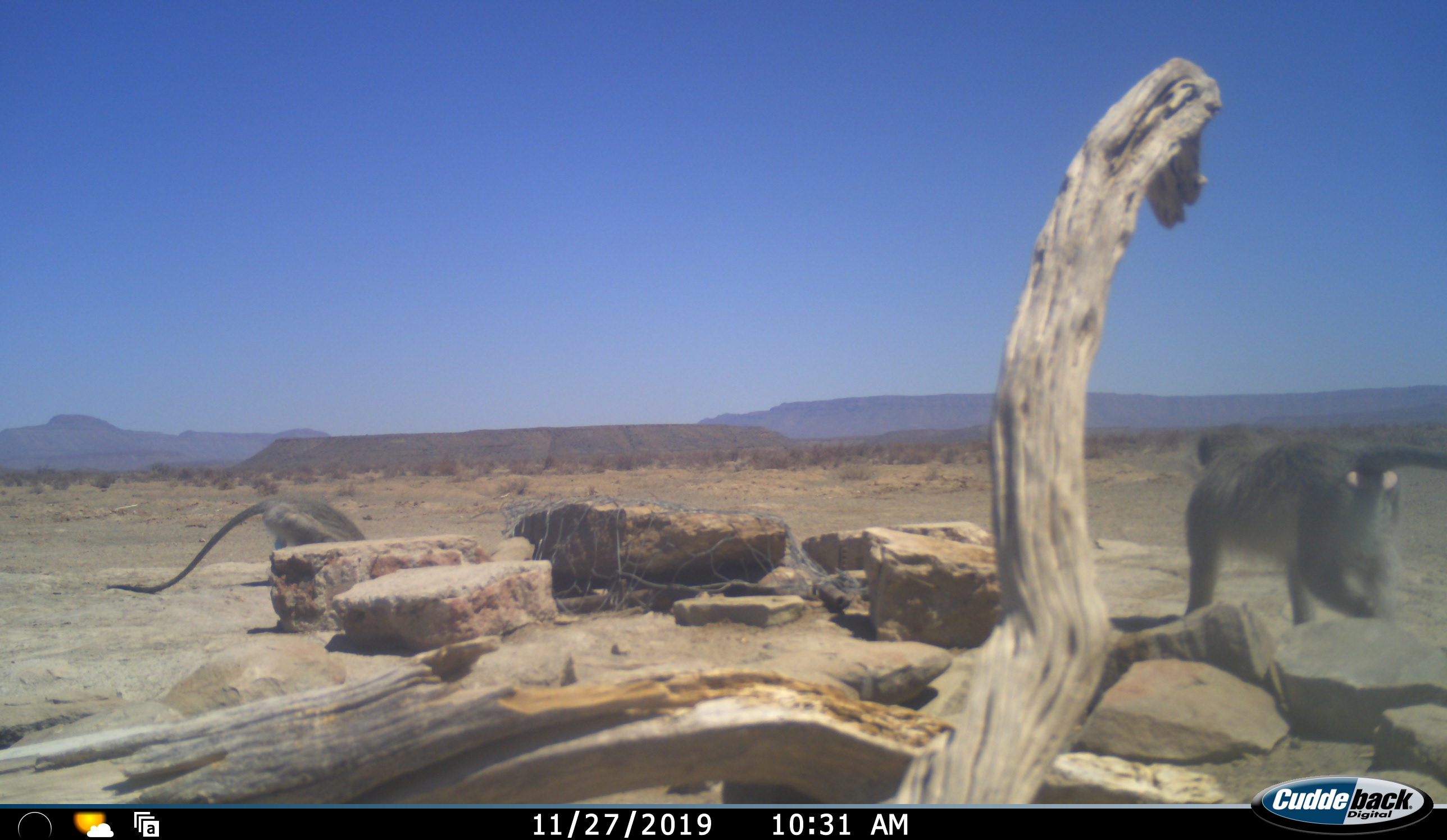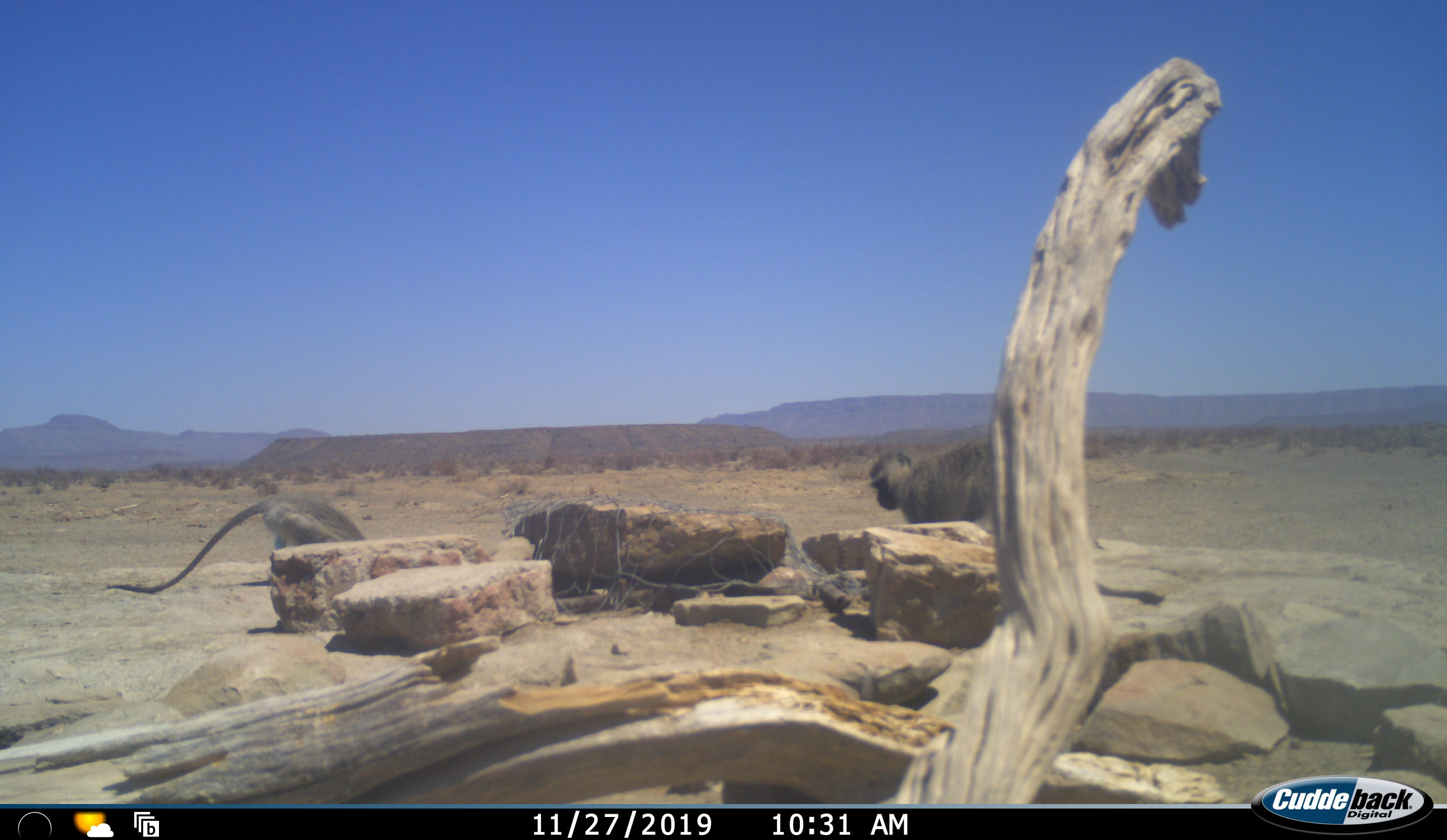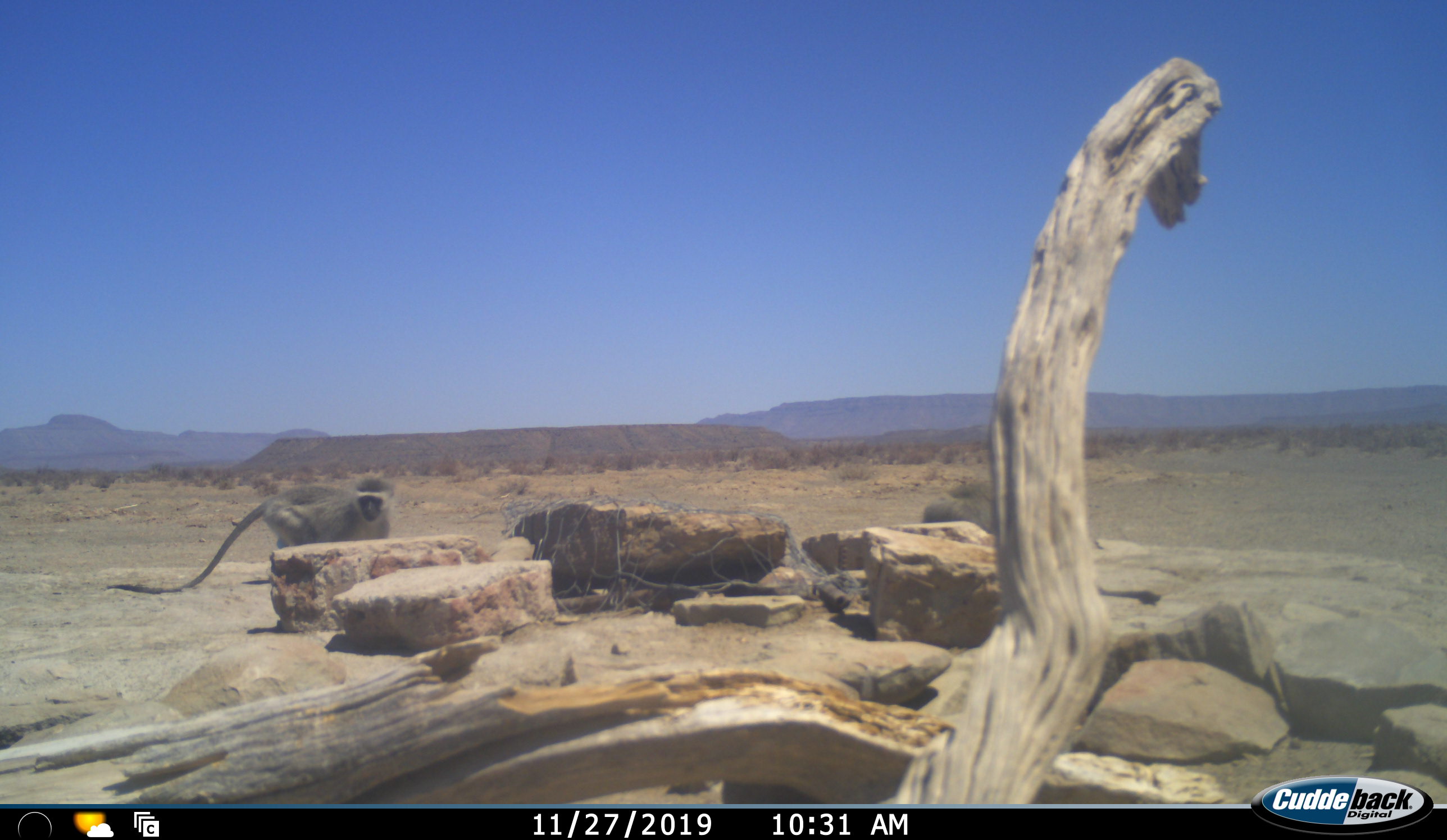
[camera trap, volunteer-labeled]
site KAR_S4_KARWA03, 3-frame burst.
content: unidentified animal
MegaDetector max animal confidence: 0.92